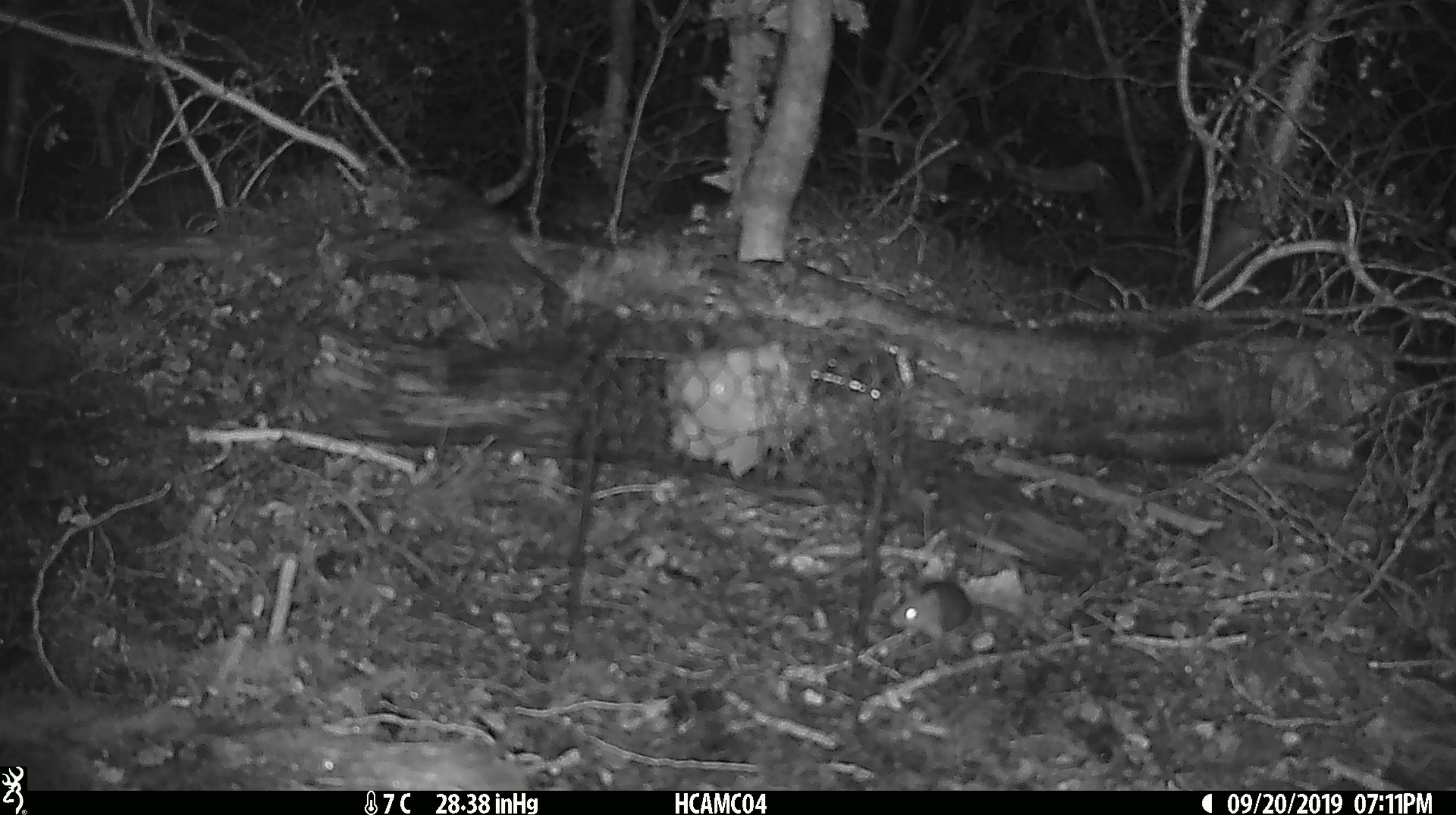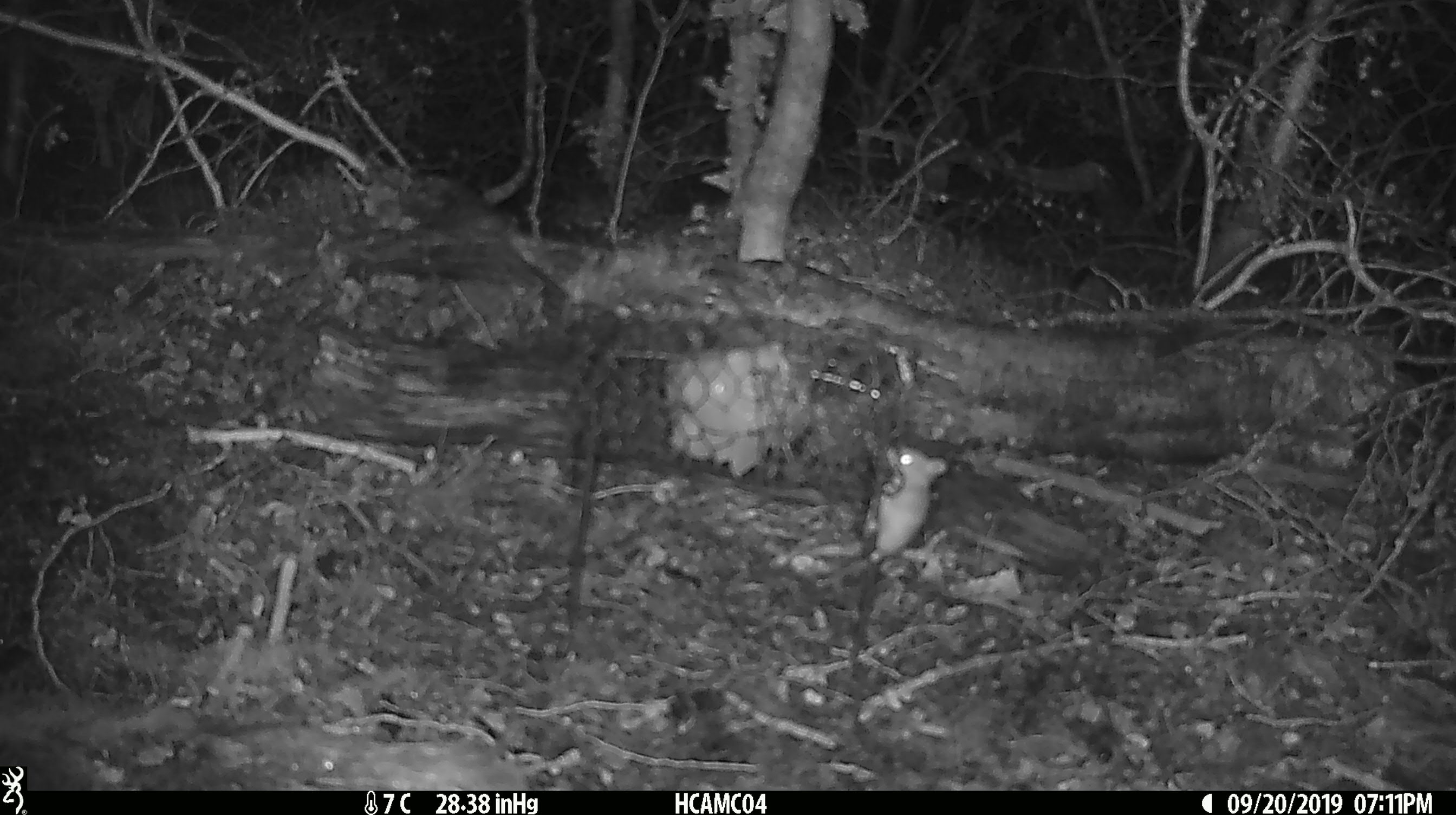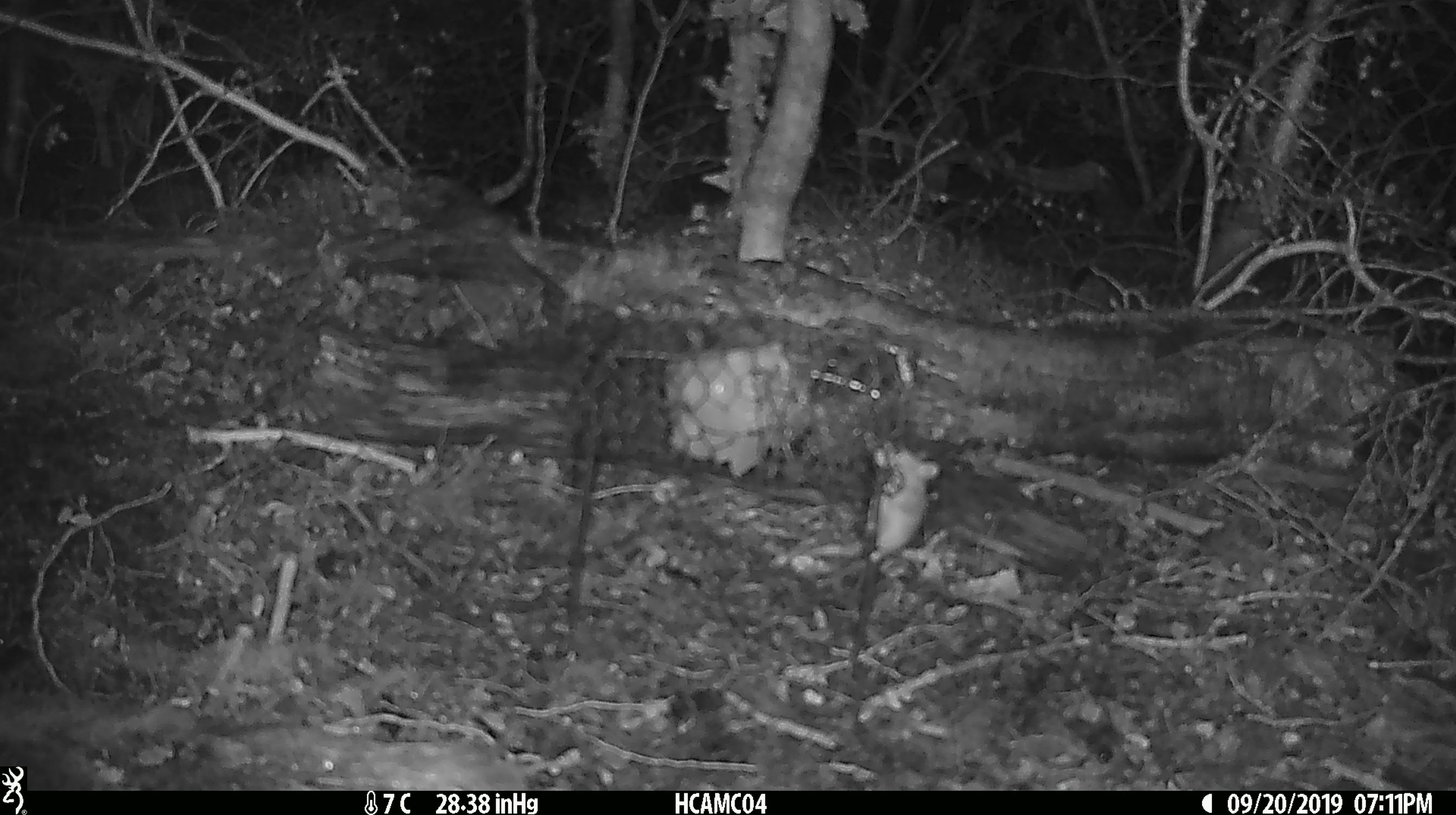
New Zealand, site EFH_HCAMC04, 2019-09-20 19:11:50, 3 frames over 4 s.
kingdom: Animalia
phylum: Chordata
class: Mammalia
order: Rodentia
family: Muridae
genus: Mus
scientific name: Mus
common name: mouse